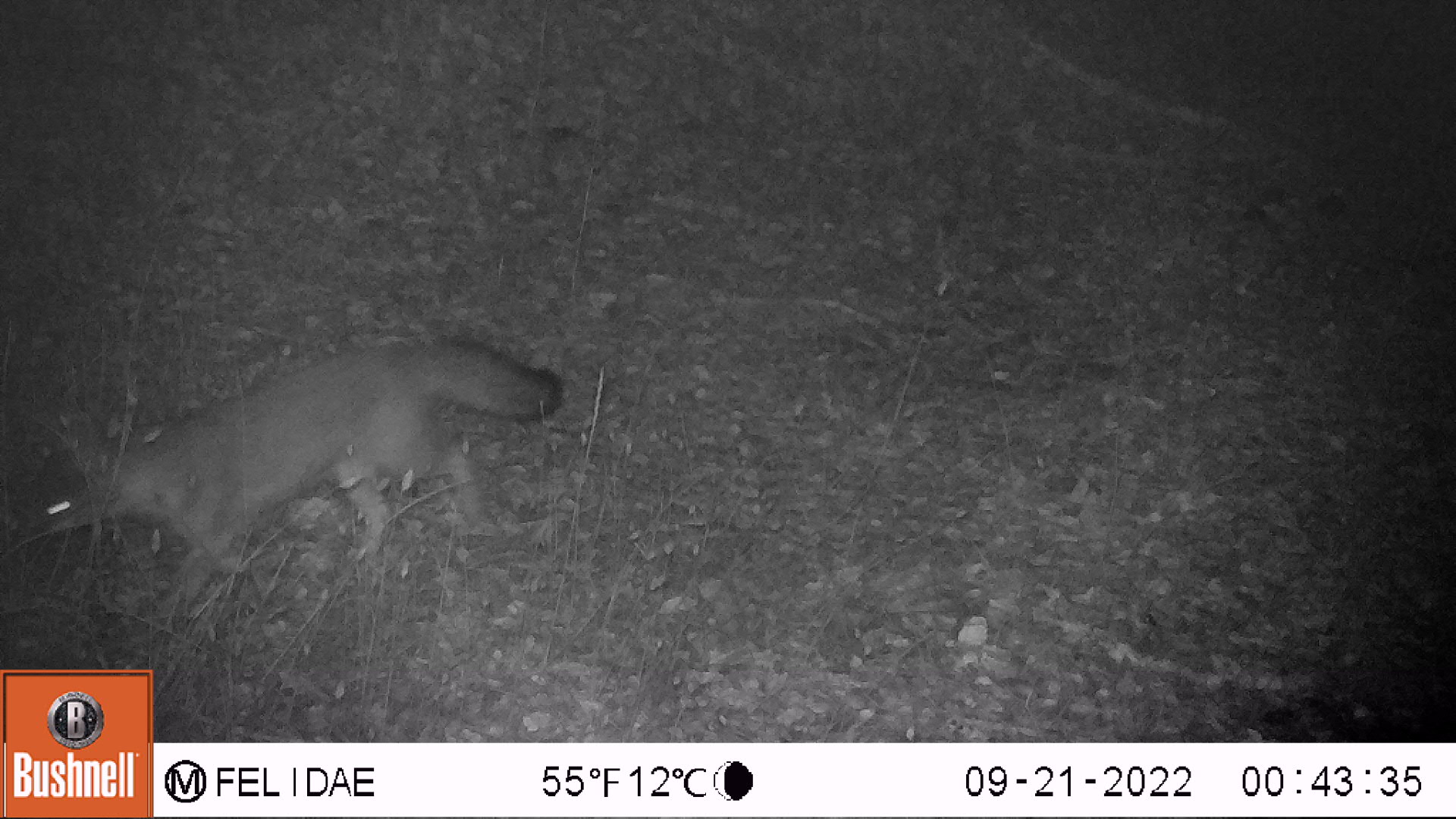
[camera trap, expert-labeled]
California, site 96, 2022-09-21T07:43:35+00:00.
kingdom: Animalia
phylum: Chordata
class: Mammalia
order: Carnivora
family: Canidae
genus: Urocyon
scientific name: Urocyon cinereoargenteus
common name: gray fox